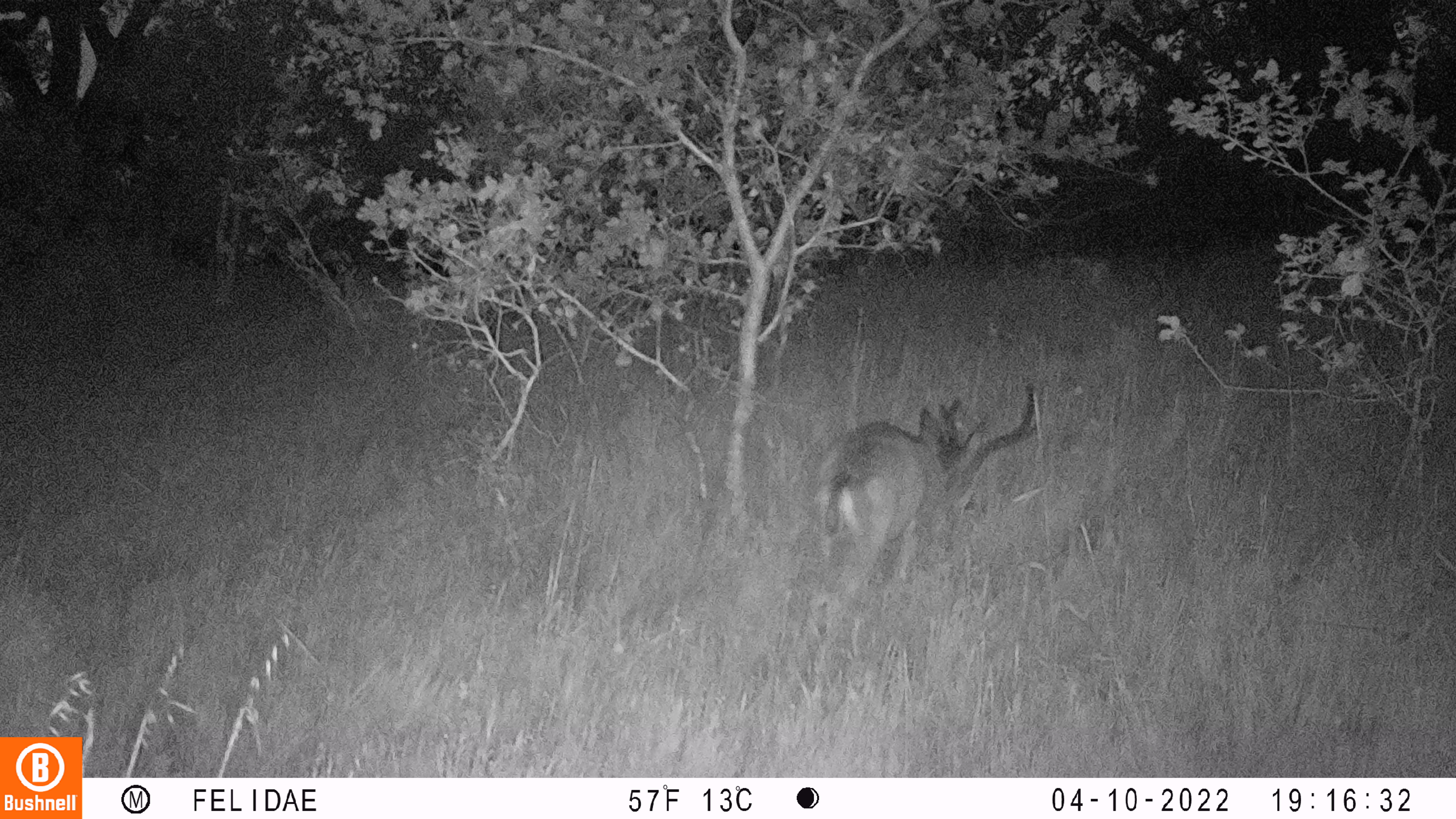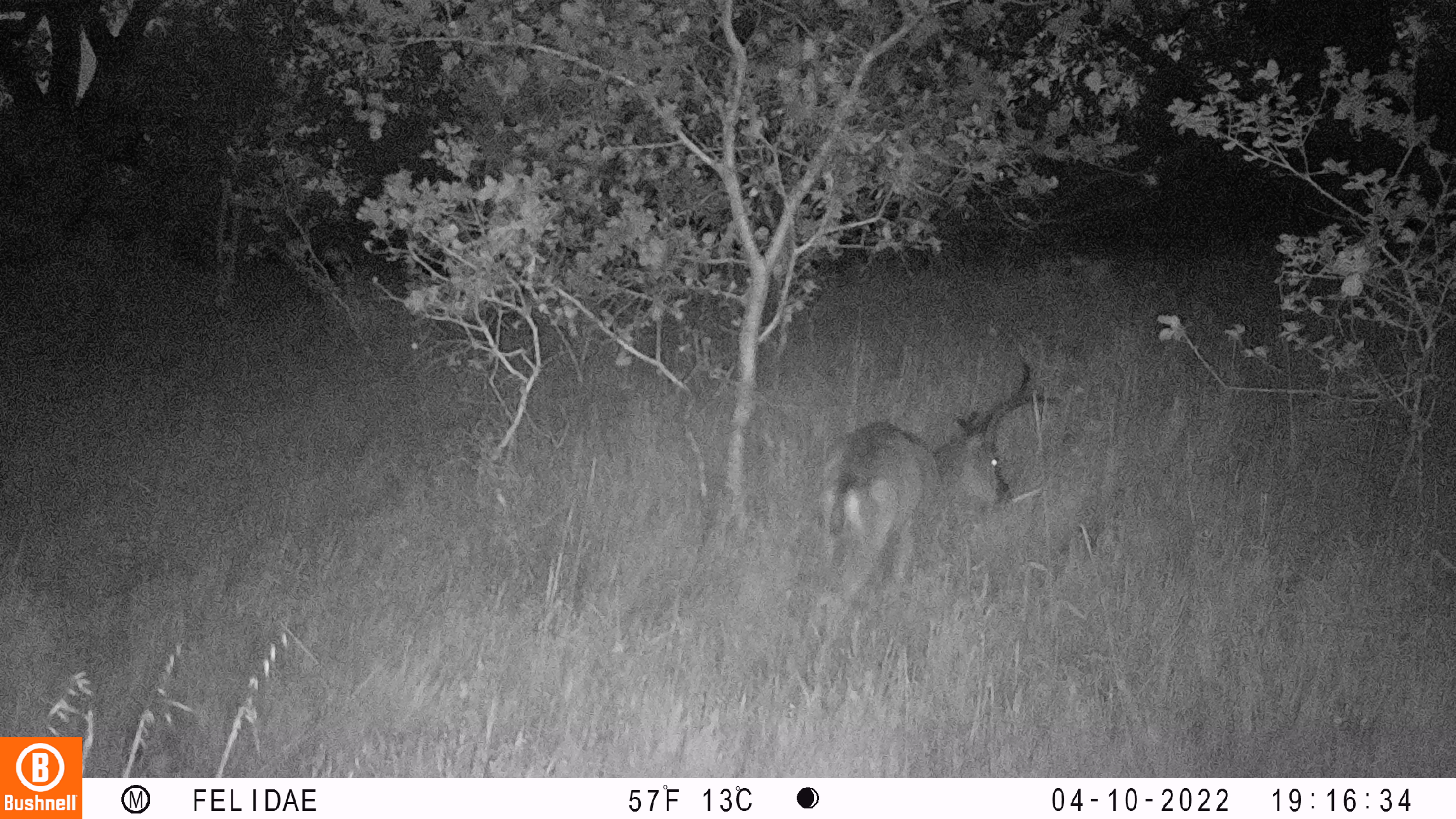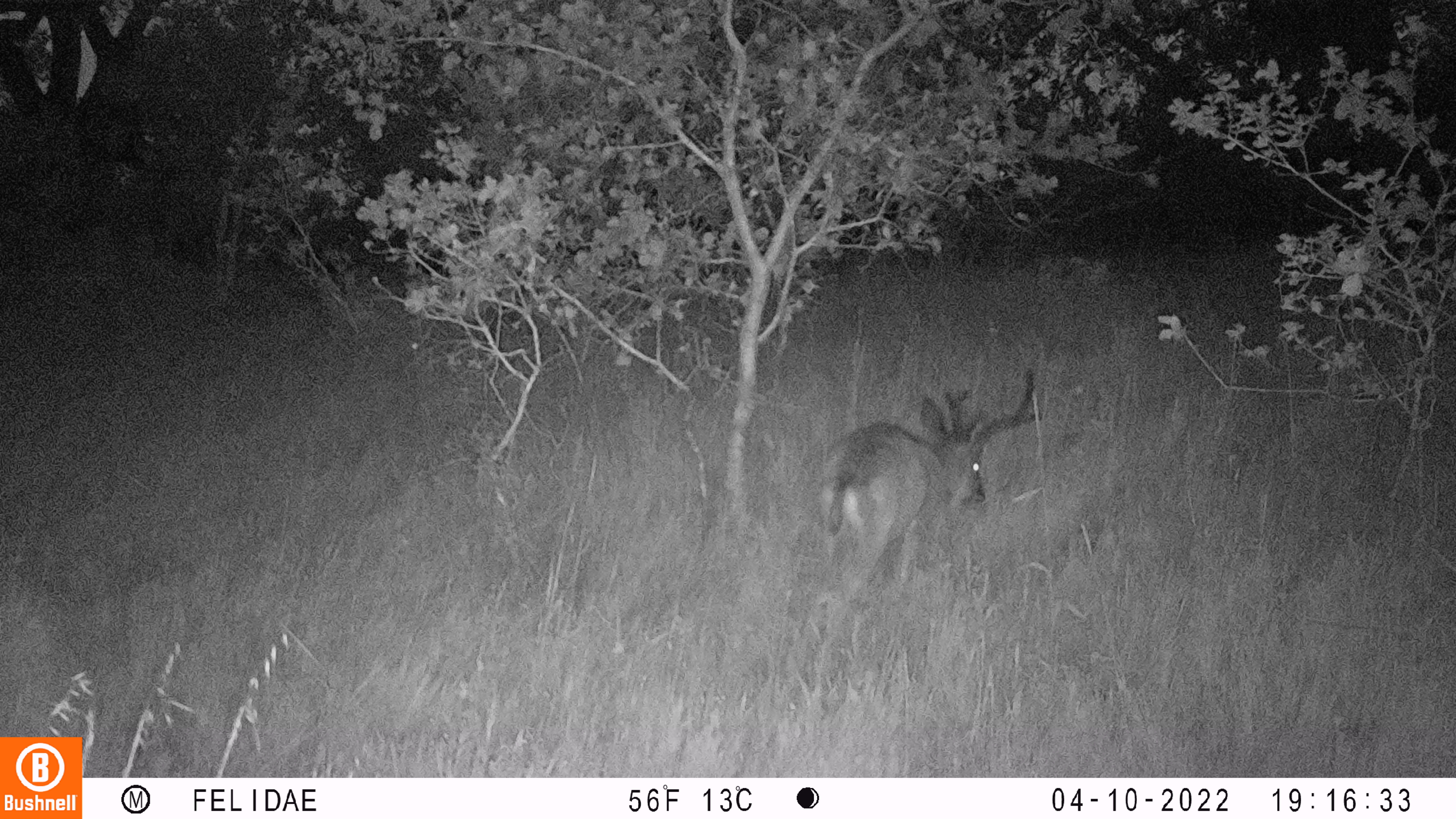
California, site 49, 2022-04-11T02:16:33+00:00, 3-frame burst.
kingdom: Animalia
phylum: Chordata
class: Mammalia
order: Artiodactyla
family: Cervidae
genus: Odocoileus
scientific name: Odocoileus hemionus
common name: mule deer